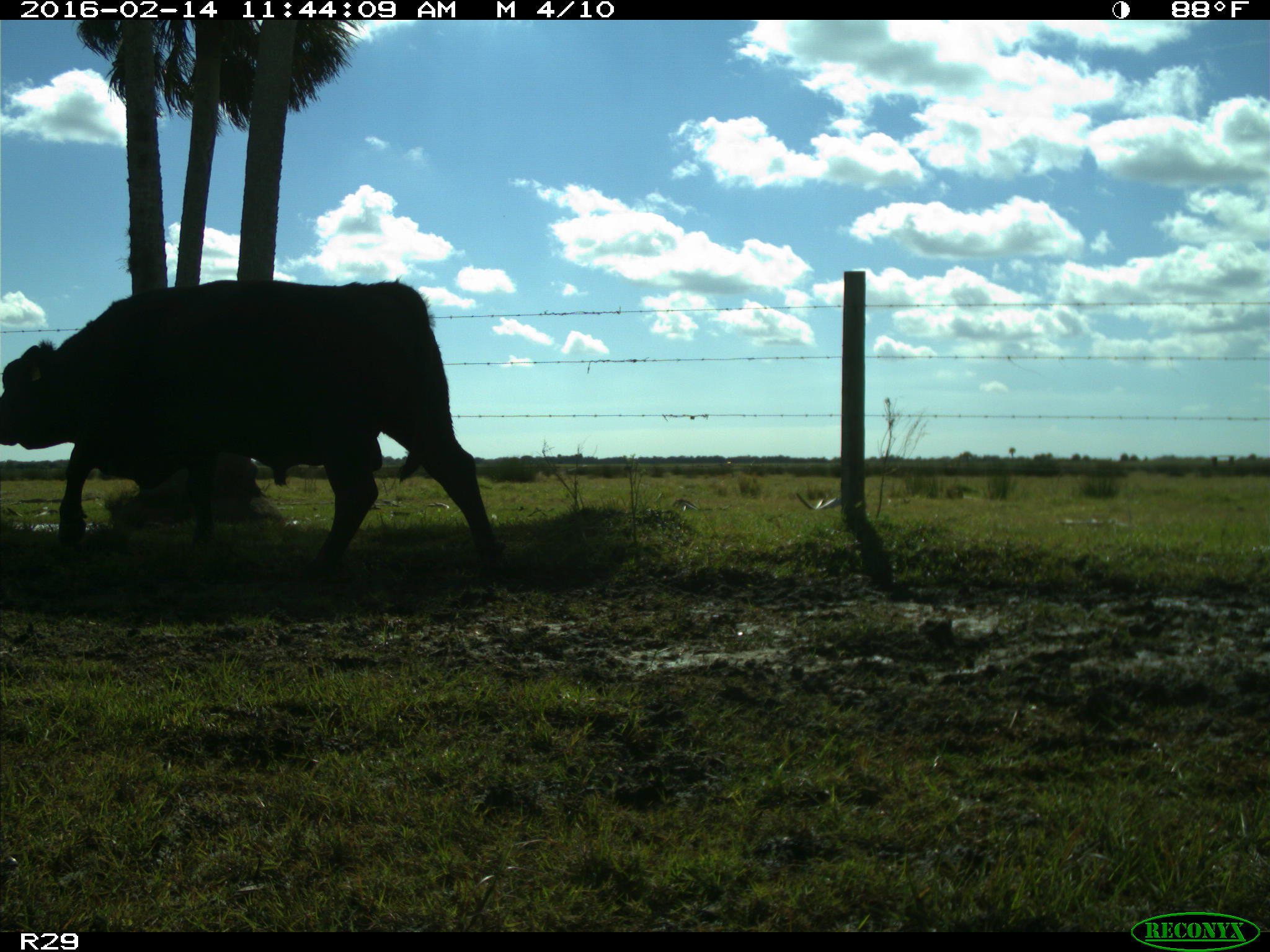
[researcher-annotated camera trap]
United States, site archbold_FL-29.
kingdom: Animalia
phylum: Chordata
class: Mammalia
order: Artiodactyla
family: Bovidae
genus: Bos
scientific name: Bos taurus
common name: domestic cow